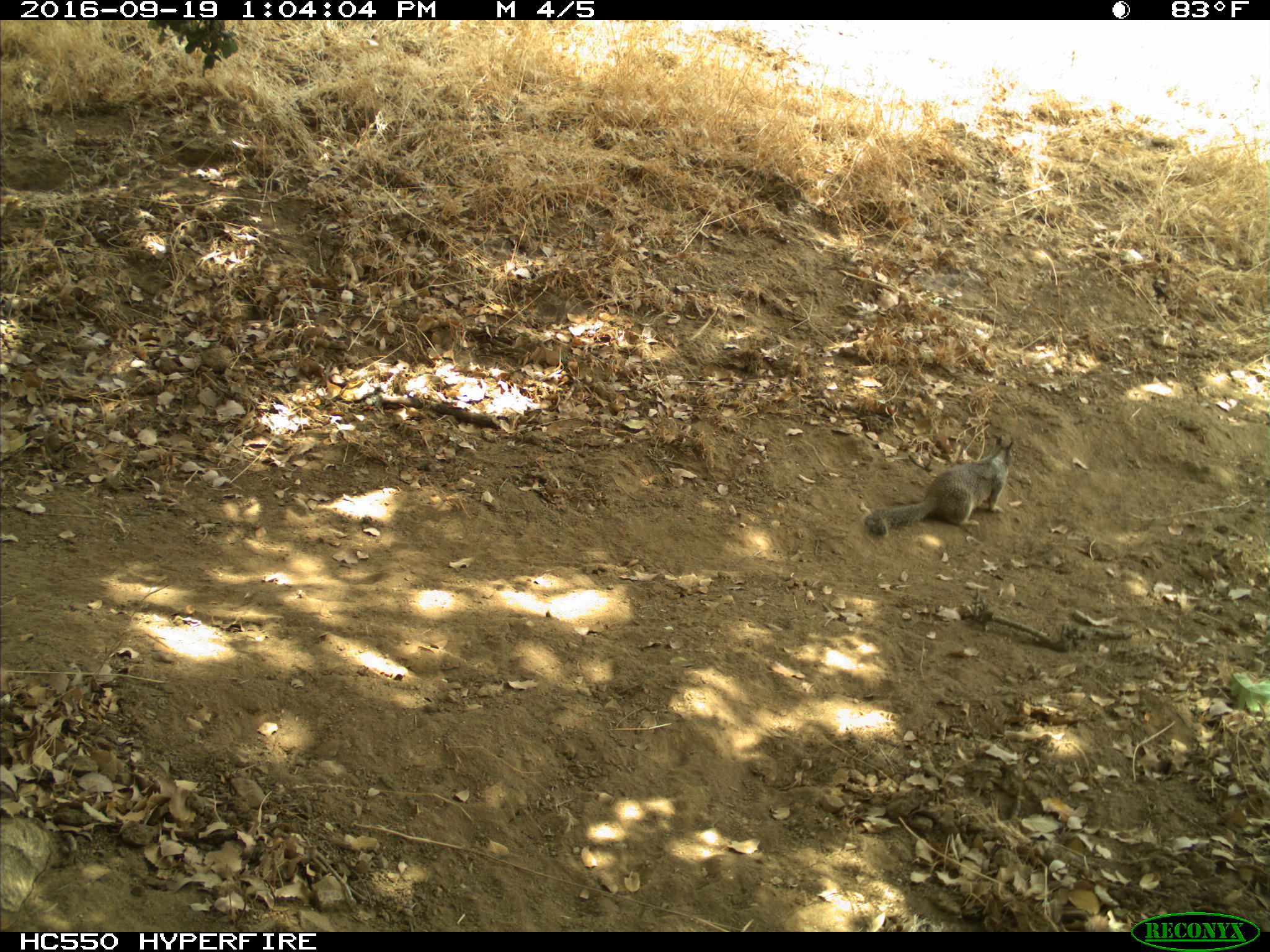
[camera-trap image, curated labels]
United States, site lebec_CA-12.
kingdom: Animalia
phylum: Chordata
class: Mammalia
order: Rodentia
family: Sciuridae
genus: Otospermophilus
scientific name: Otospermophilus beecheyi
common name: california ground squirrel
Otospermophilus beecheyi (california ground squirrel).